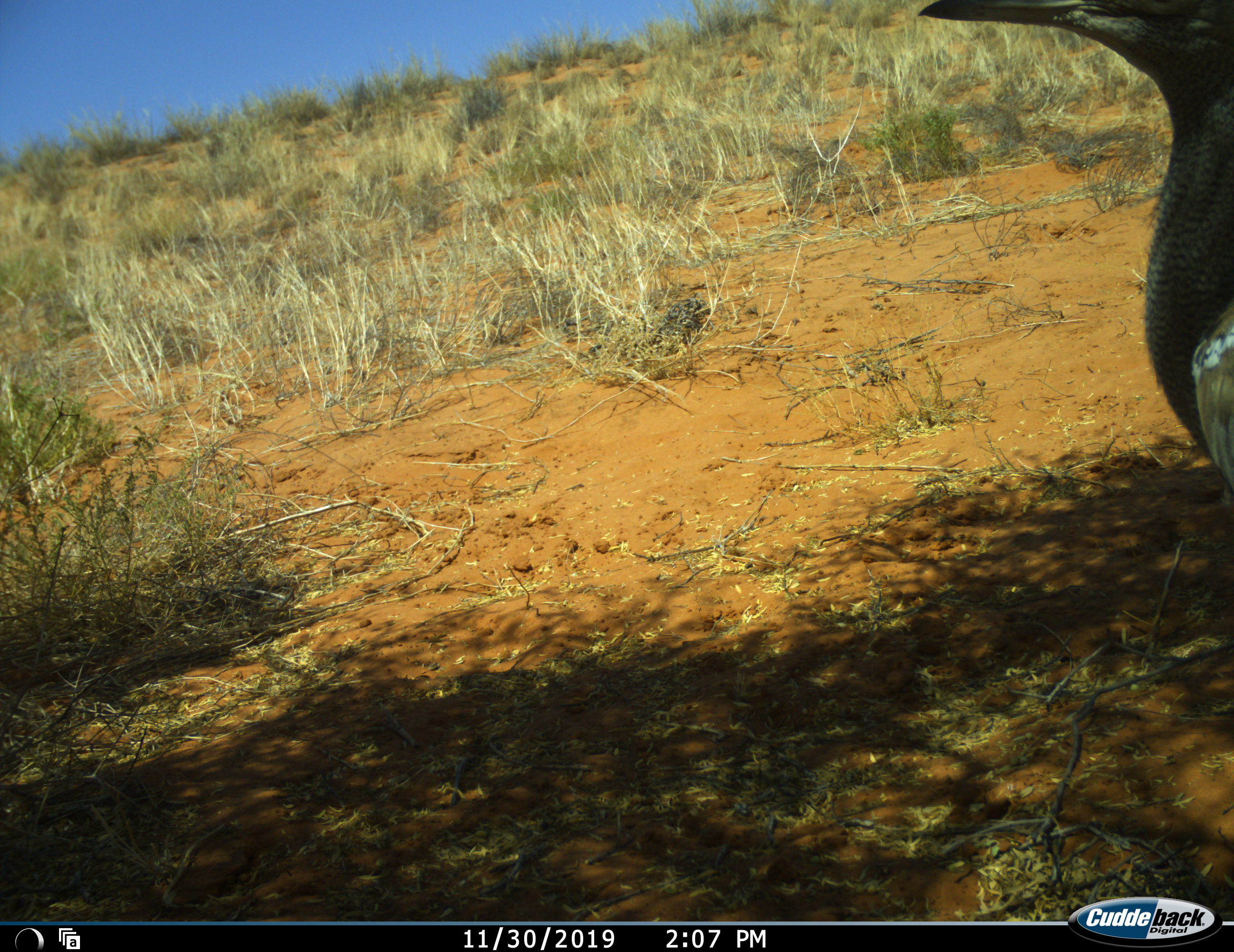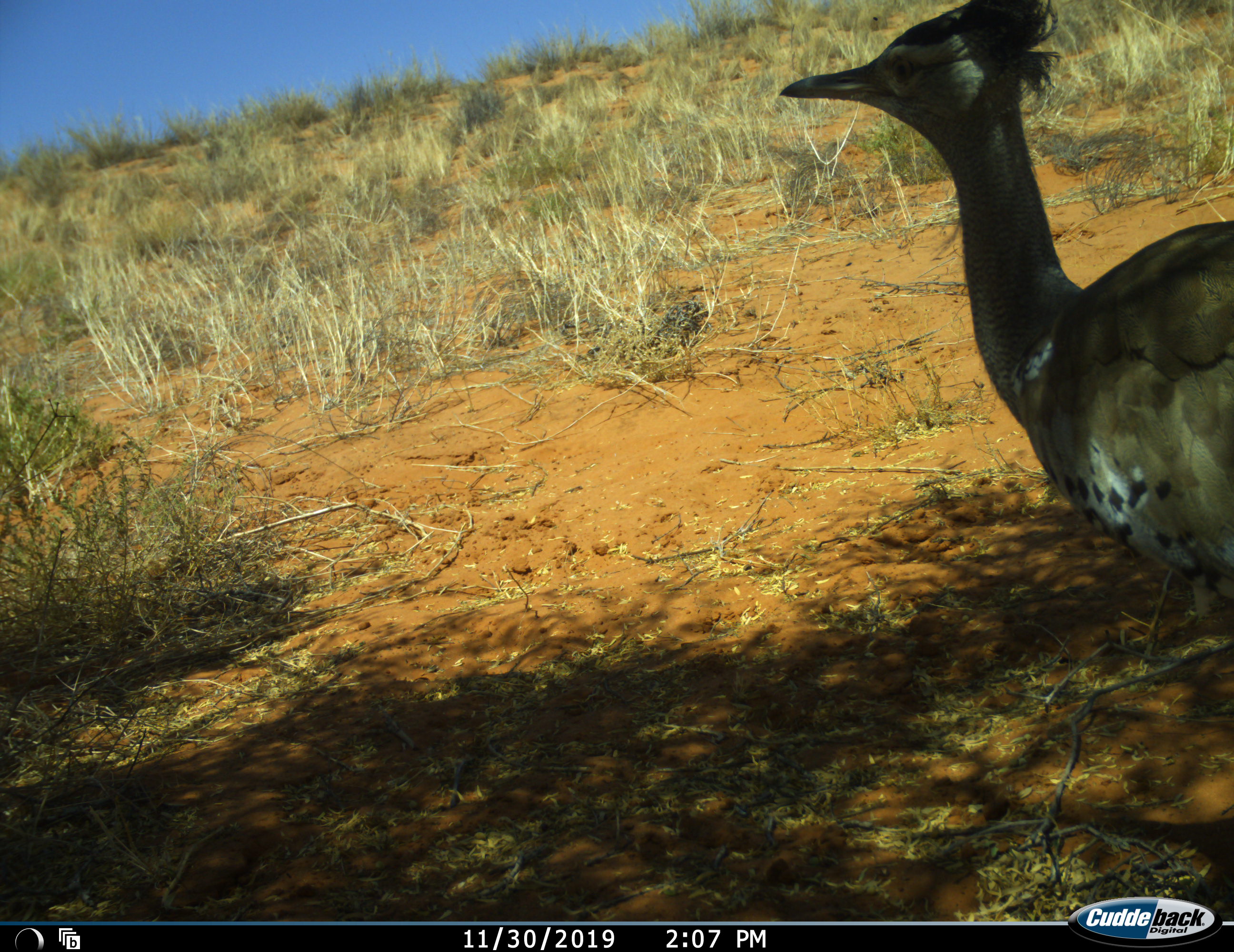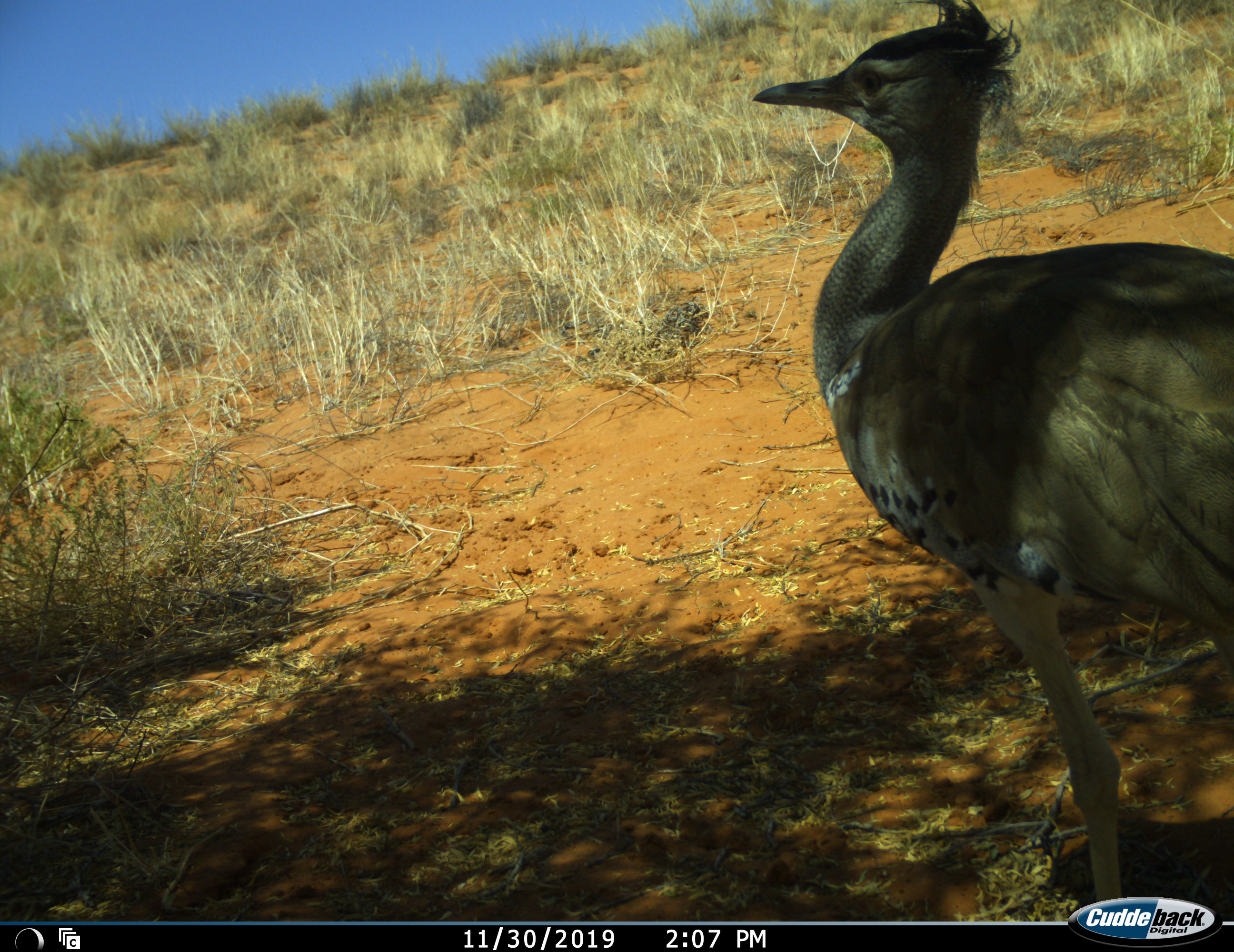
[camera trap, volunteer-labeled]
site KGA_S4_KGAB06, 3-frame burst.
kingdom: Animalia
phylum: Chordata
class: Aves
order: Otidiformes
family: Otididae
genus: Ardeotis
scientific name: Ardeotis kori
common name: kori bustard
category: bustardkori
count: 1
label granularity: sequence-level